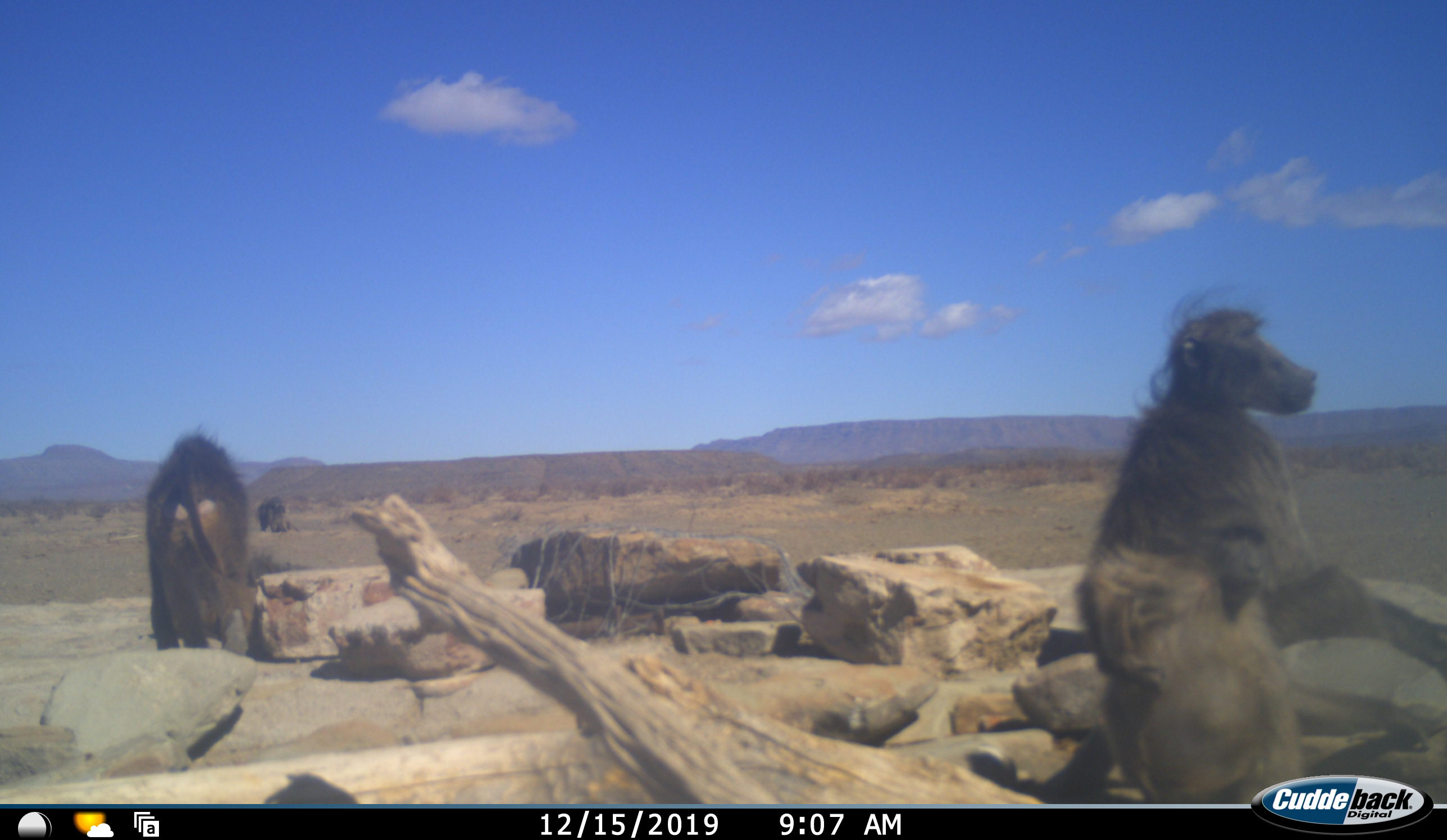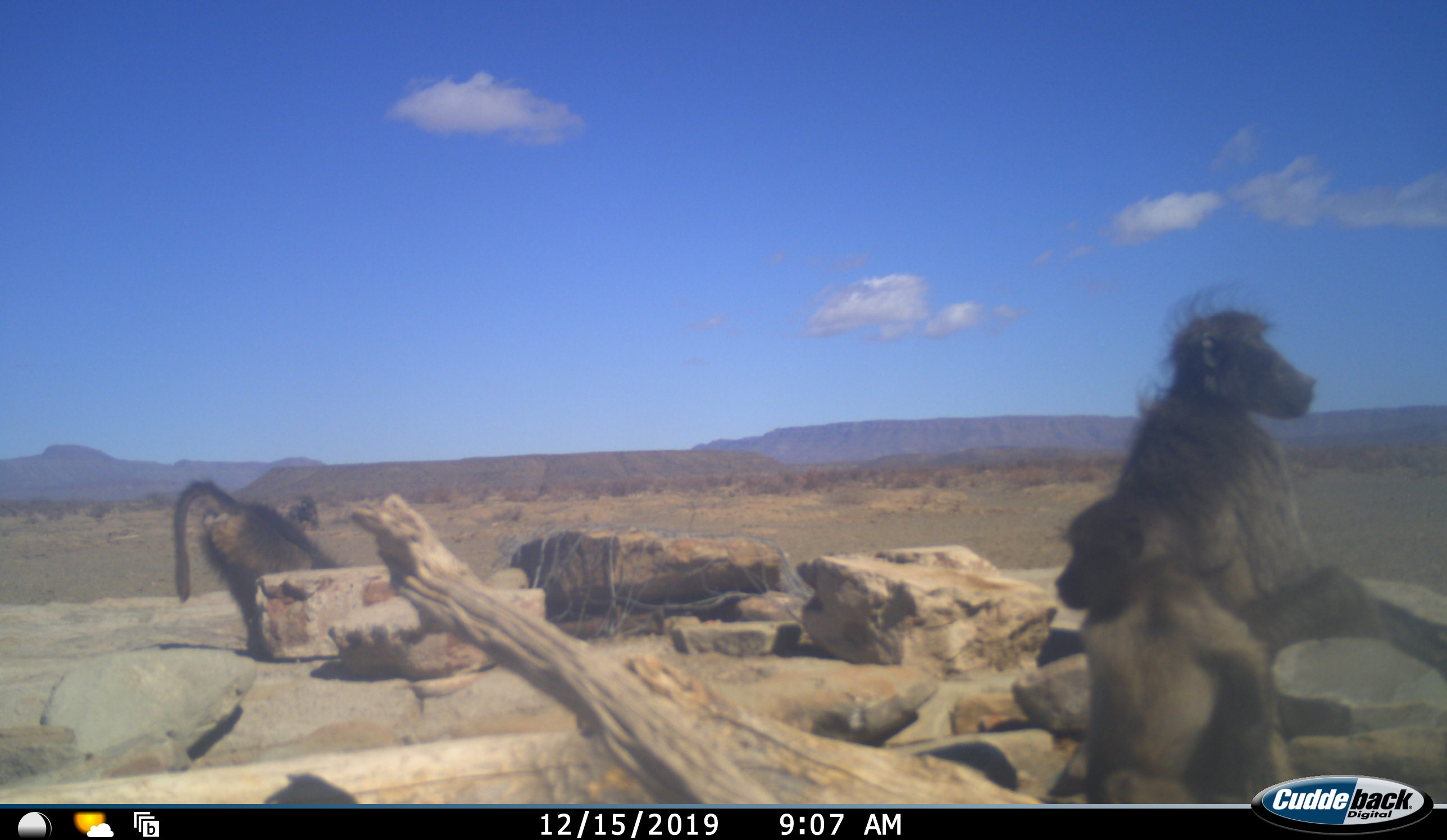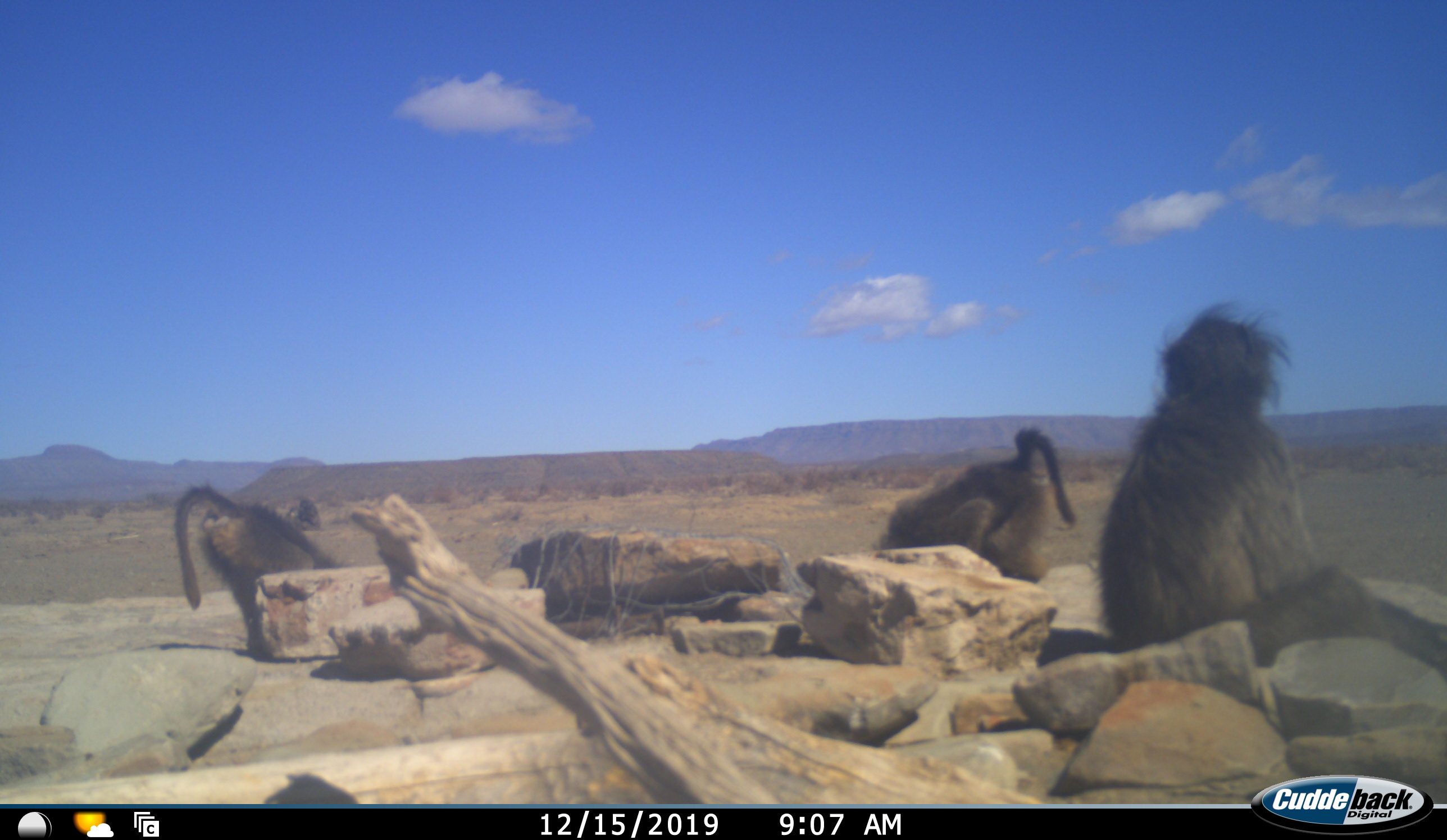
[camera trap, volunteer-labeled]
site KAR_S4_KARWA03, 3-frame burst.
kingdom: Animalia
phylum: Chordata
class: Mammalia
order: Primates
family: Cercopithecidae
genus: Papio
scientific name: Papio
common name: baboon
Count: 4.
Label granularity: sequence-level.